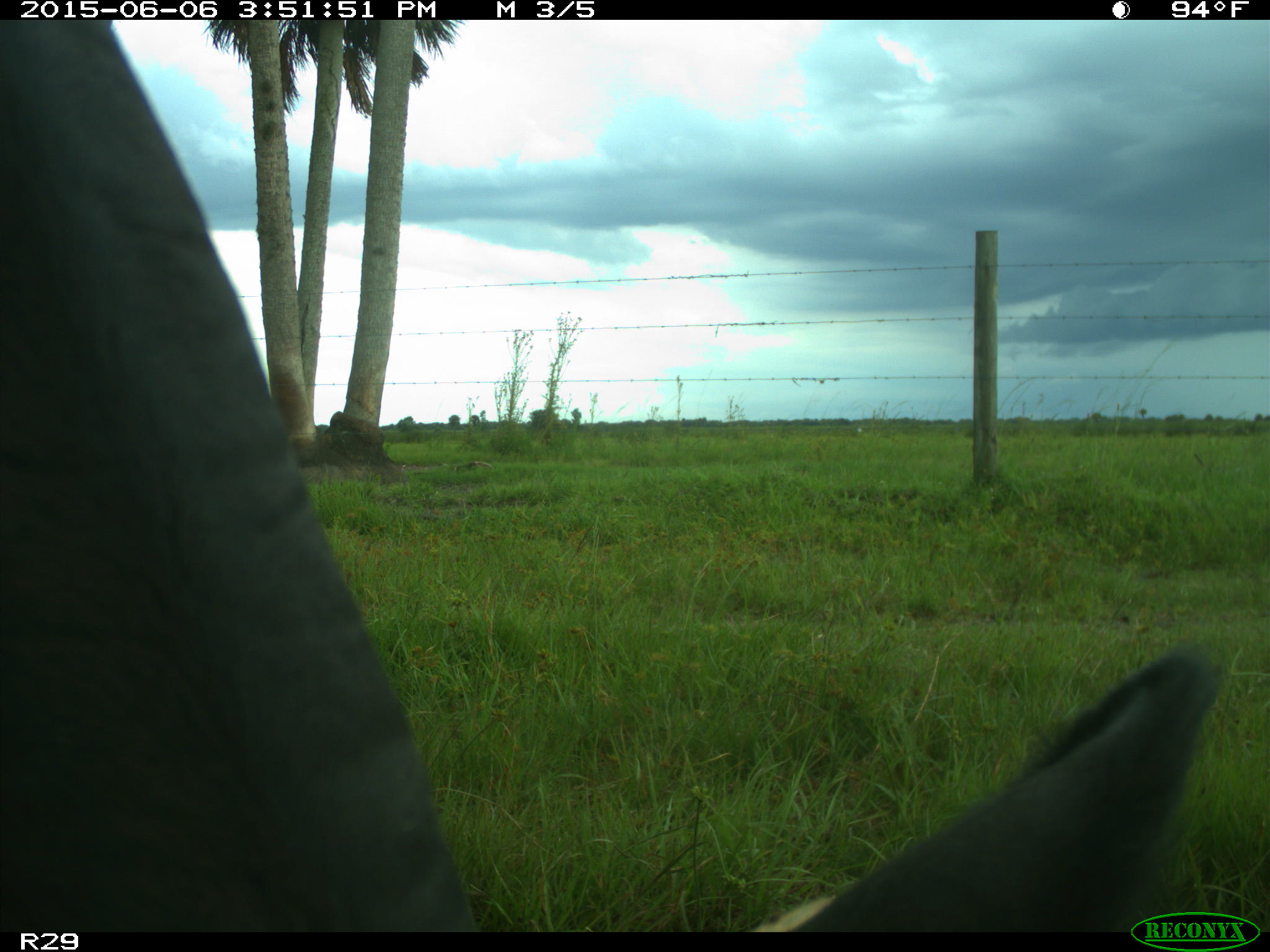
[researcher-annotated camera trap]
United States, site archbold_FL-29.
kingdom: Animalia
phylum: Chordata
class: Mammalia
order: Artiodactyla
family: Bovidae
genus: Bos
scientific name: Bos taurus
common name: domestic cow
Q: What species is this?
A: Bos taurus (domestic cow).